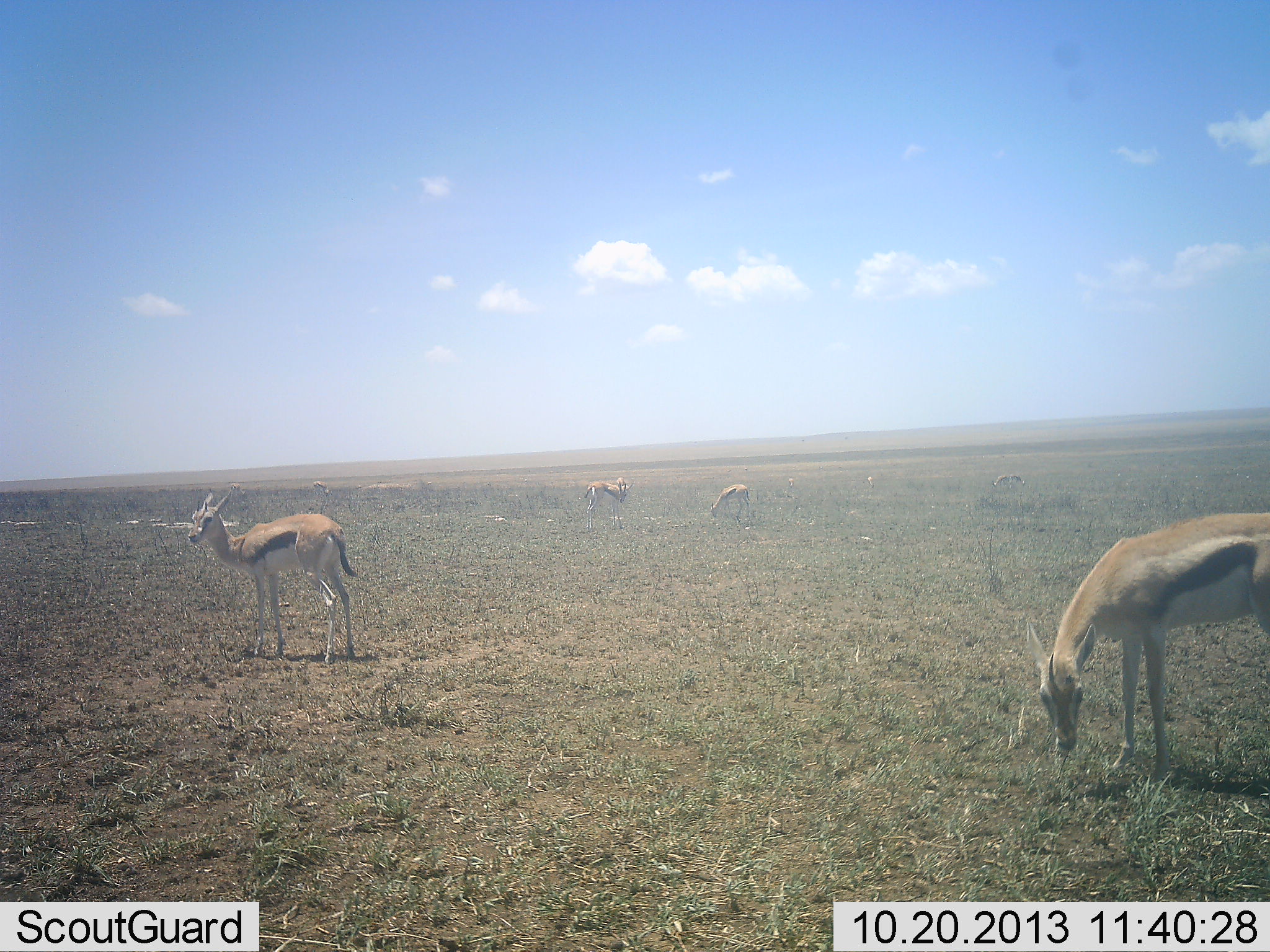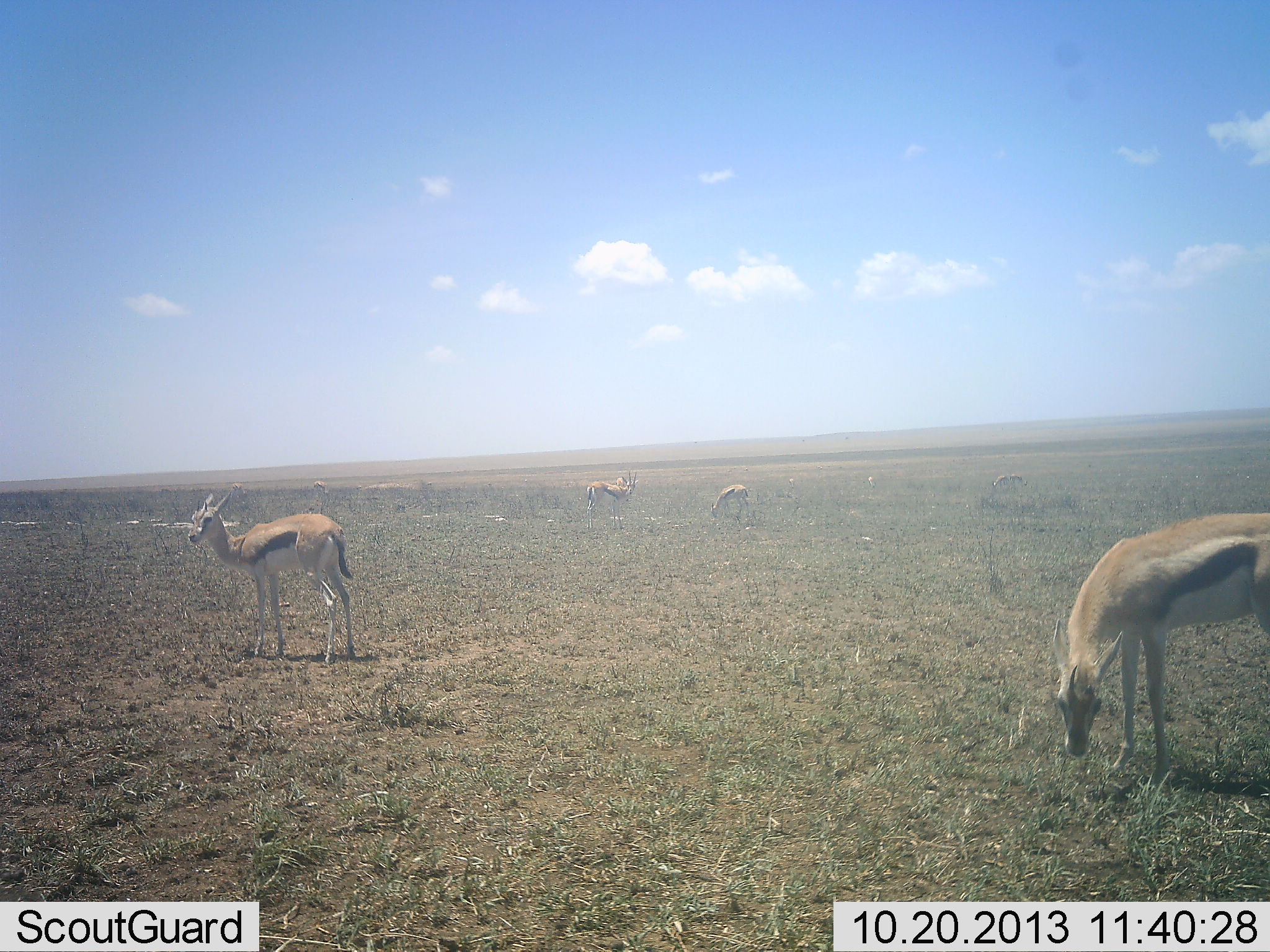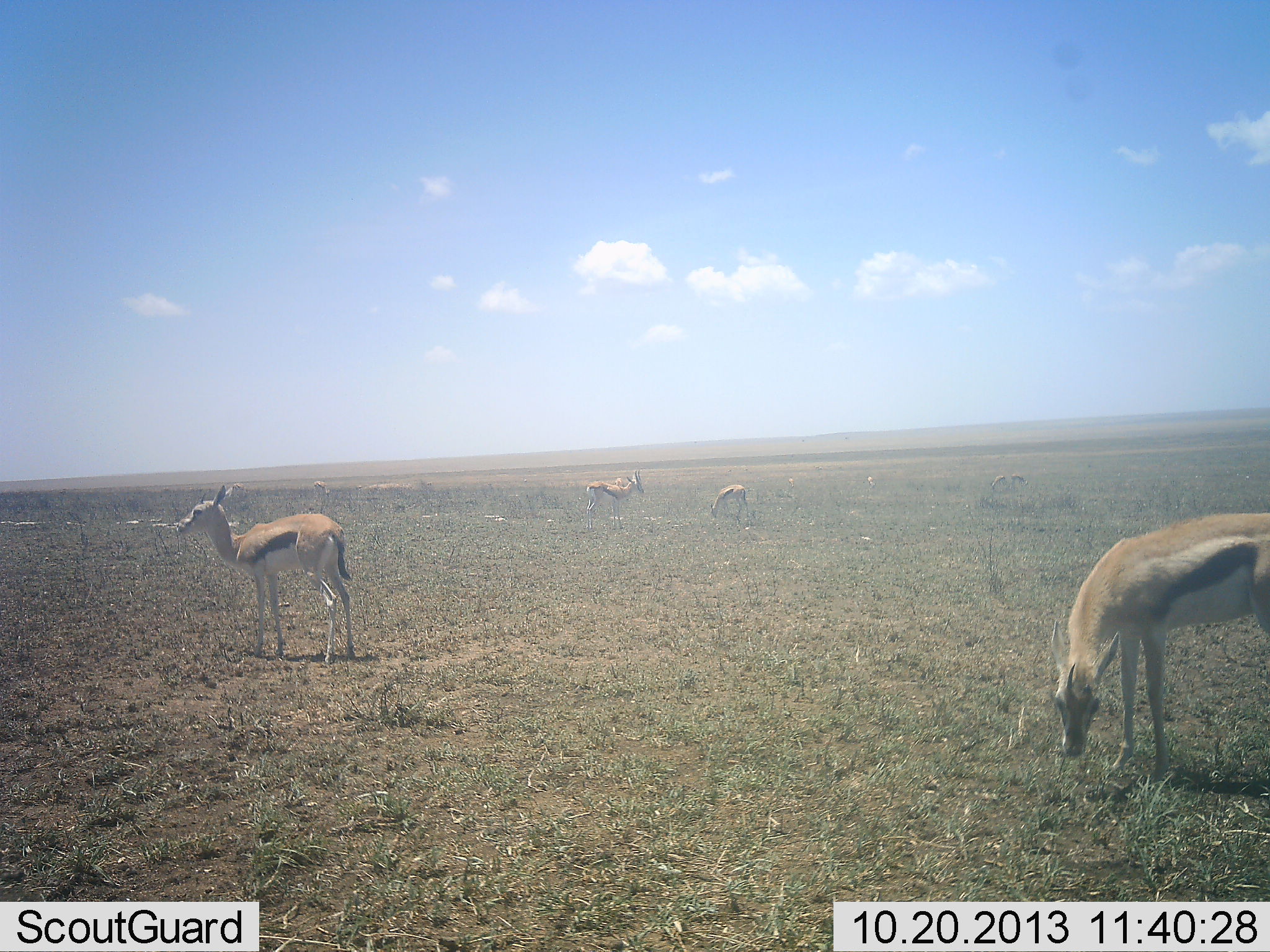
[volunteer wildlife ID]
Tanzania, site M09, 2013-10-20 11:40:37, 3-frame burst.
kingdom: Animalia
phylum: Chordata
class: Mammalia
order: Artiodactyla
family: Bovidae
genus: Eudorcas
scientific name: Eudorcas thomsonii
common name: thomson's gazelle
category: gazellethomsons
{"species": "gazellethomsons (thomson's gazelle) (Eudorcas thomsonii)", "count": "5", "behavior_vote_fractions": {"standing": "71%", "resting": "8%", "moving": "8%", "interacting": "0%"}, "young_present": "4%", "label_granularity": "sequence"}